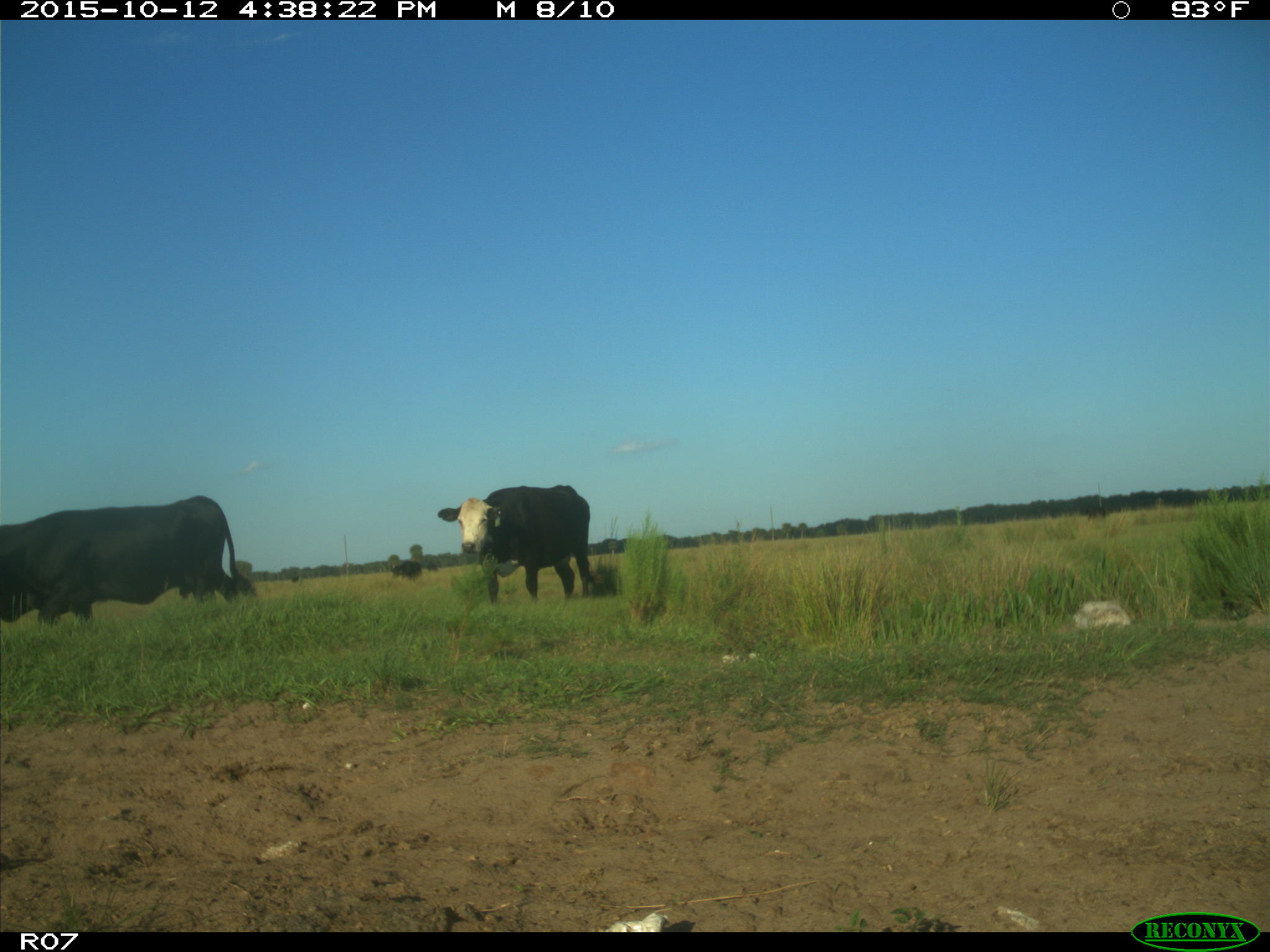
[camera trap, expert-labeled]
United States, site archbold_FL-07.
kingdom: Animalia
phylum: Chordata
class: Mammalia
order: Artiodactyla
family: Bovidae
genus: Bos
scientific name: Bos taurus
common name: domestic cow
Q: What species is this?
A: Bos taurus (domestic cow).